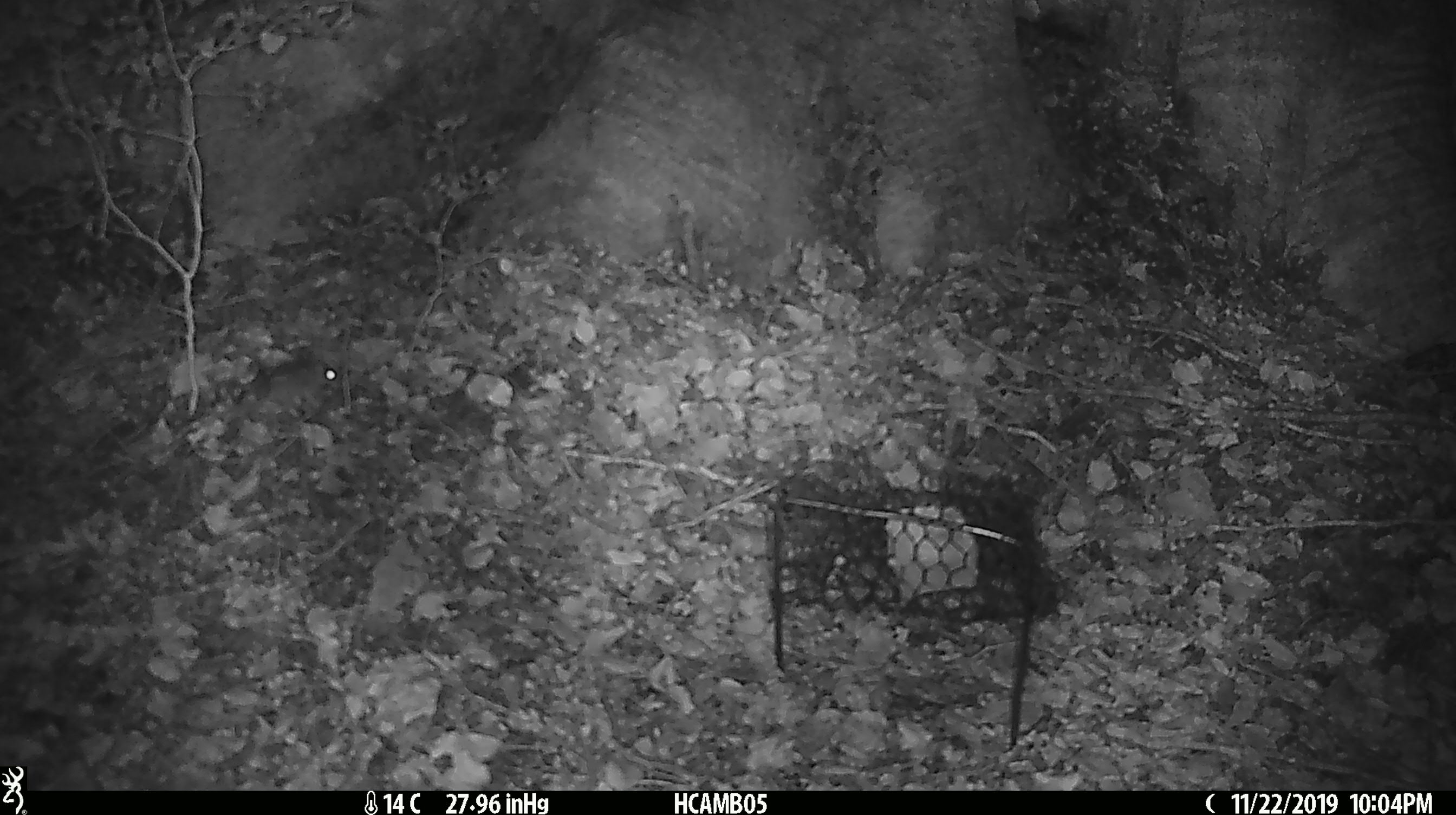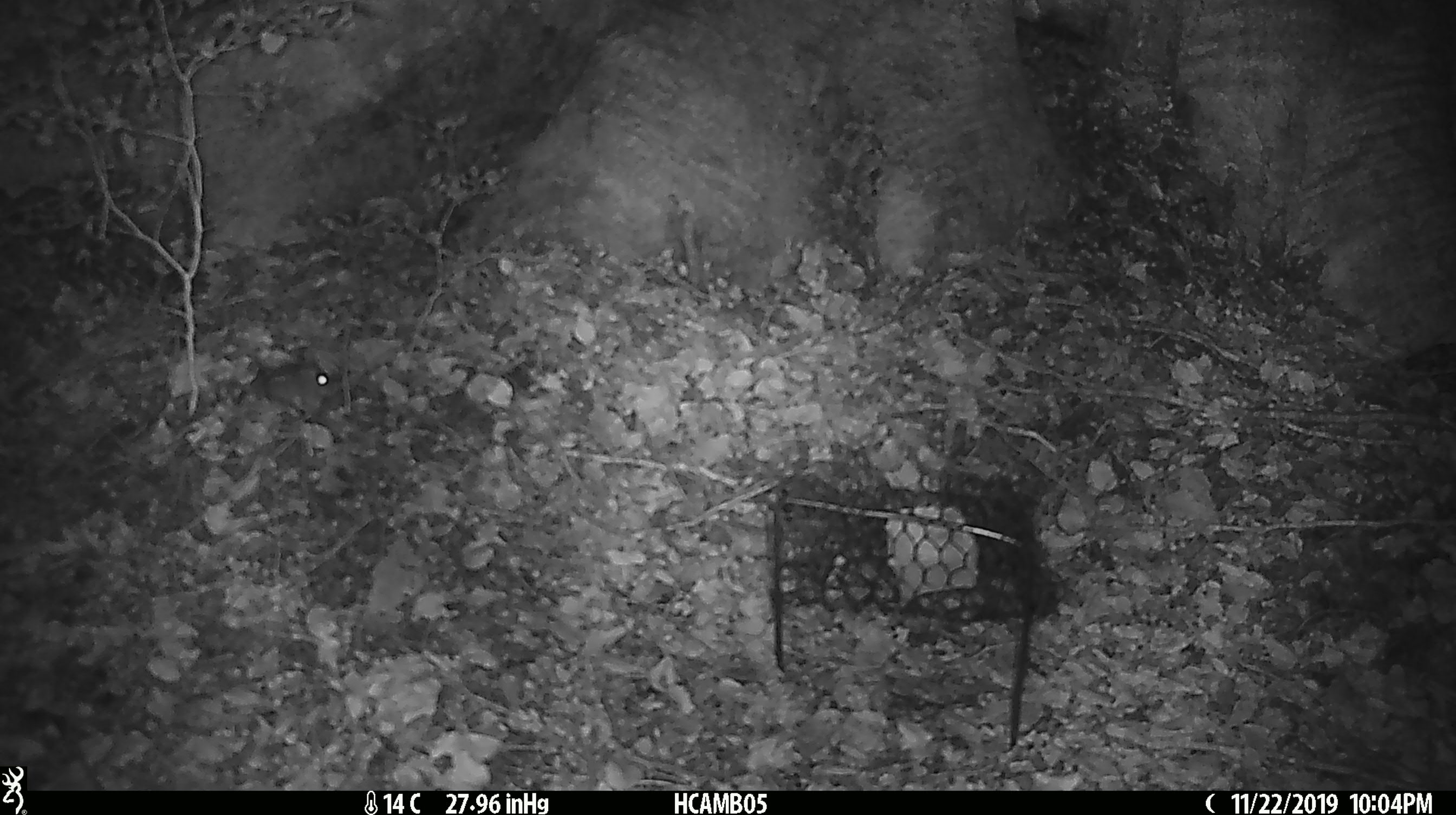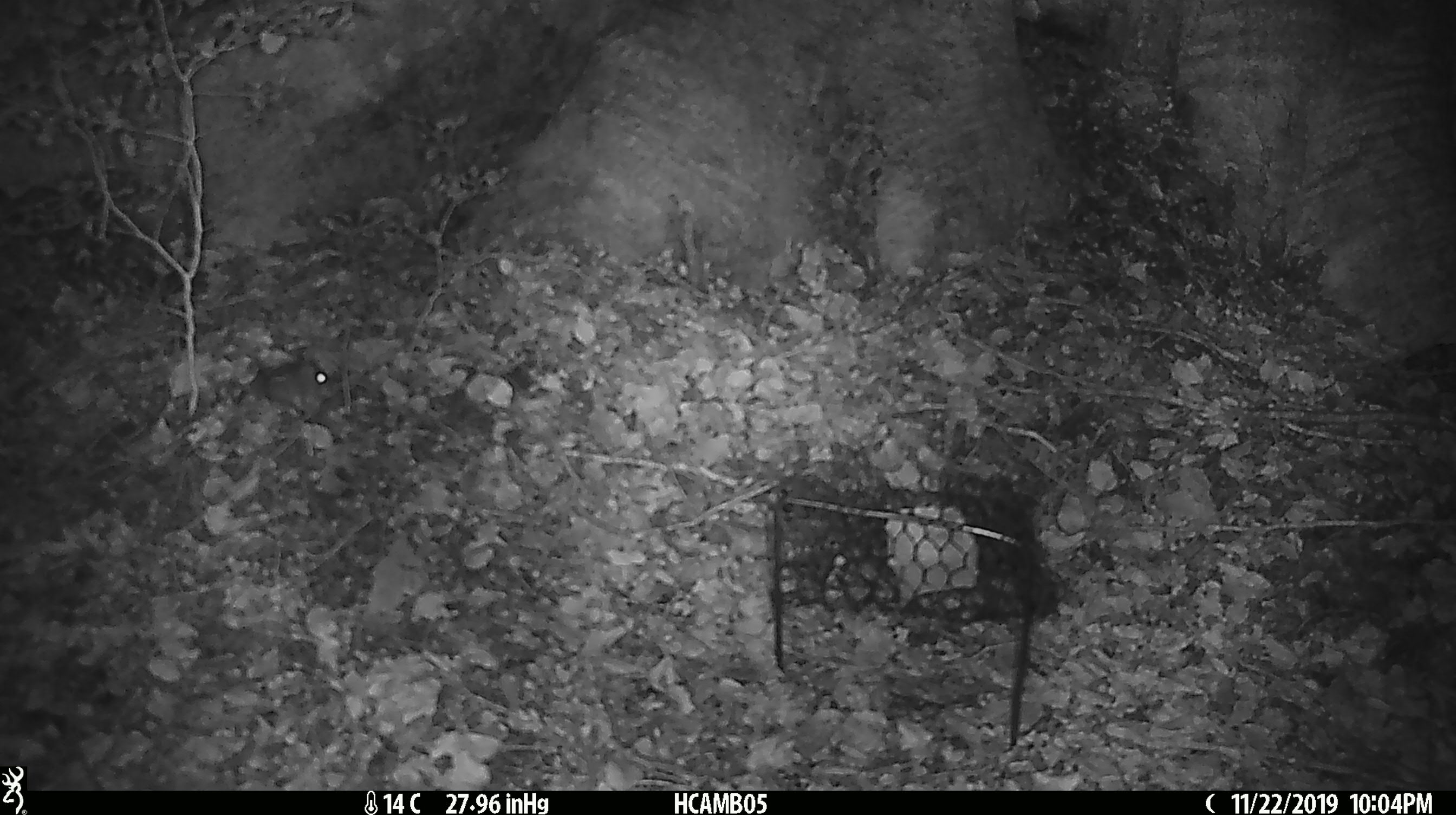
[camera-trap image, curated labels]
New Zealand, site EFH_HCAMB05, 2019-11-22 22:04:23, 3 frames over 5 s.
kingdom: Animalia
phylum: Chordata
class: Mammalia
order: Rodentia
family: Muridae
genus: Mus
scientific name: Mus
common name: mouse